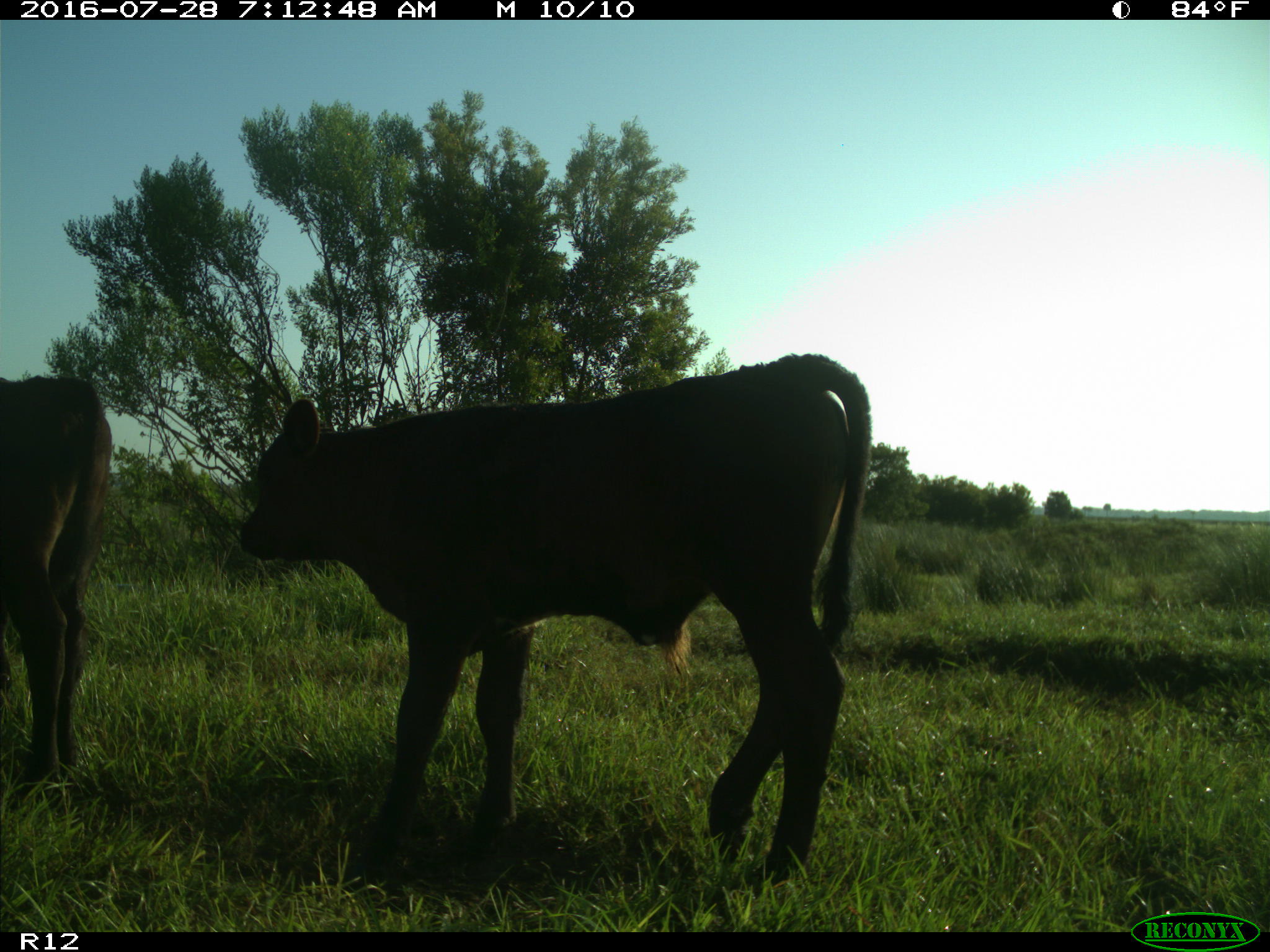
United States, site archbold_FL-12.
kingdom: Animalia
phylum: Chordata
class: Mammalia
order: Artiodactyla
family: Bovidae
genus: Bos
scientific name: Bos taurus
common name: domestic cow